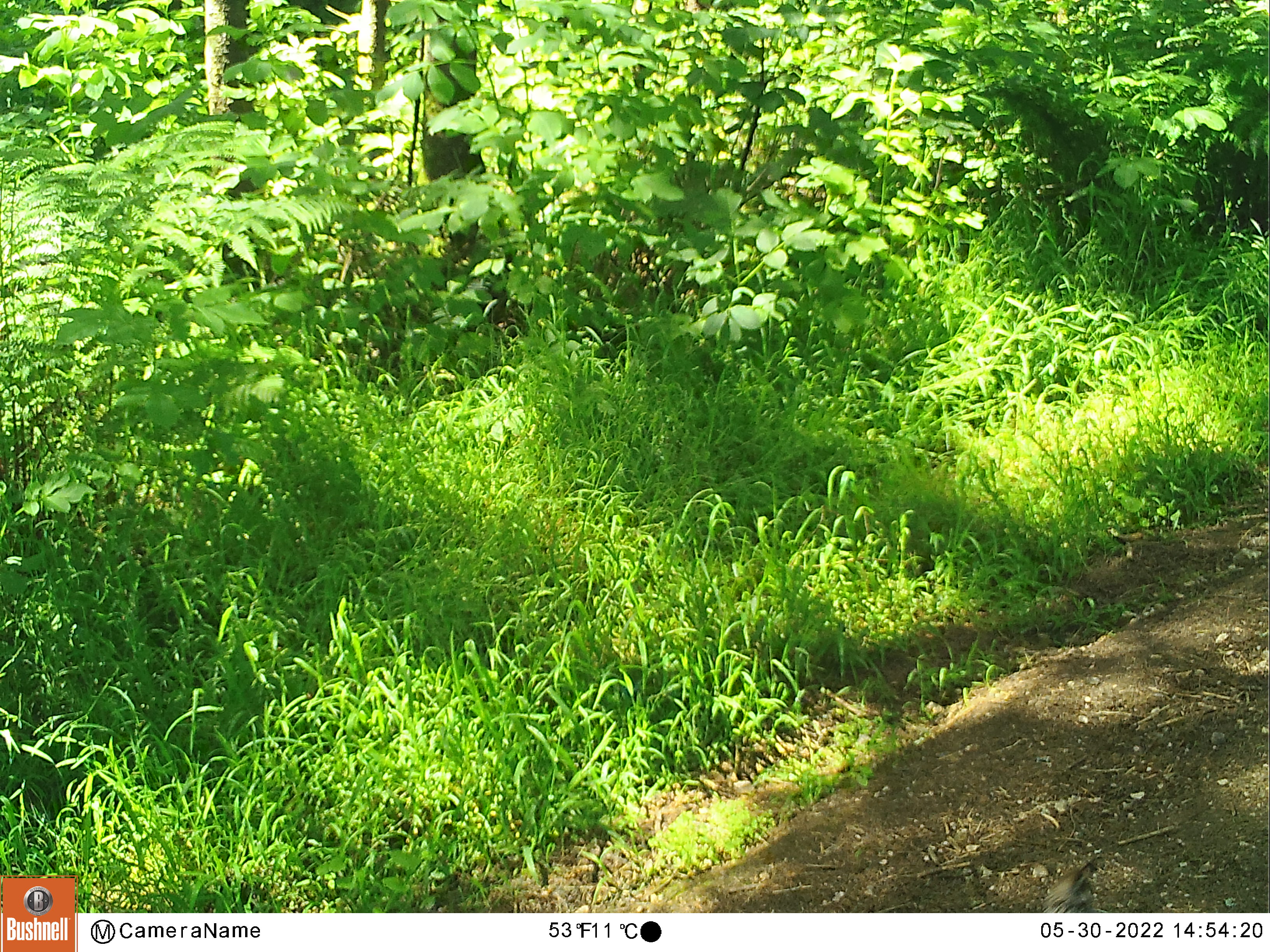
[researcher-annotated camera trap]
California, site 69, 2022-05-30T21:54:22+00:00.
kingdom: Animalia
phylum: Chordata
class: Aves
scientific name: Aves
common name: bird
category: unknown bird